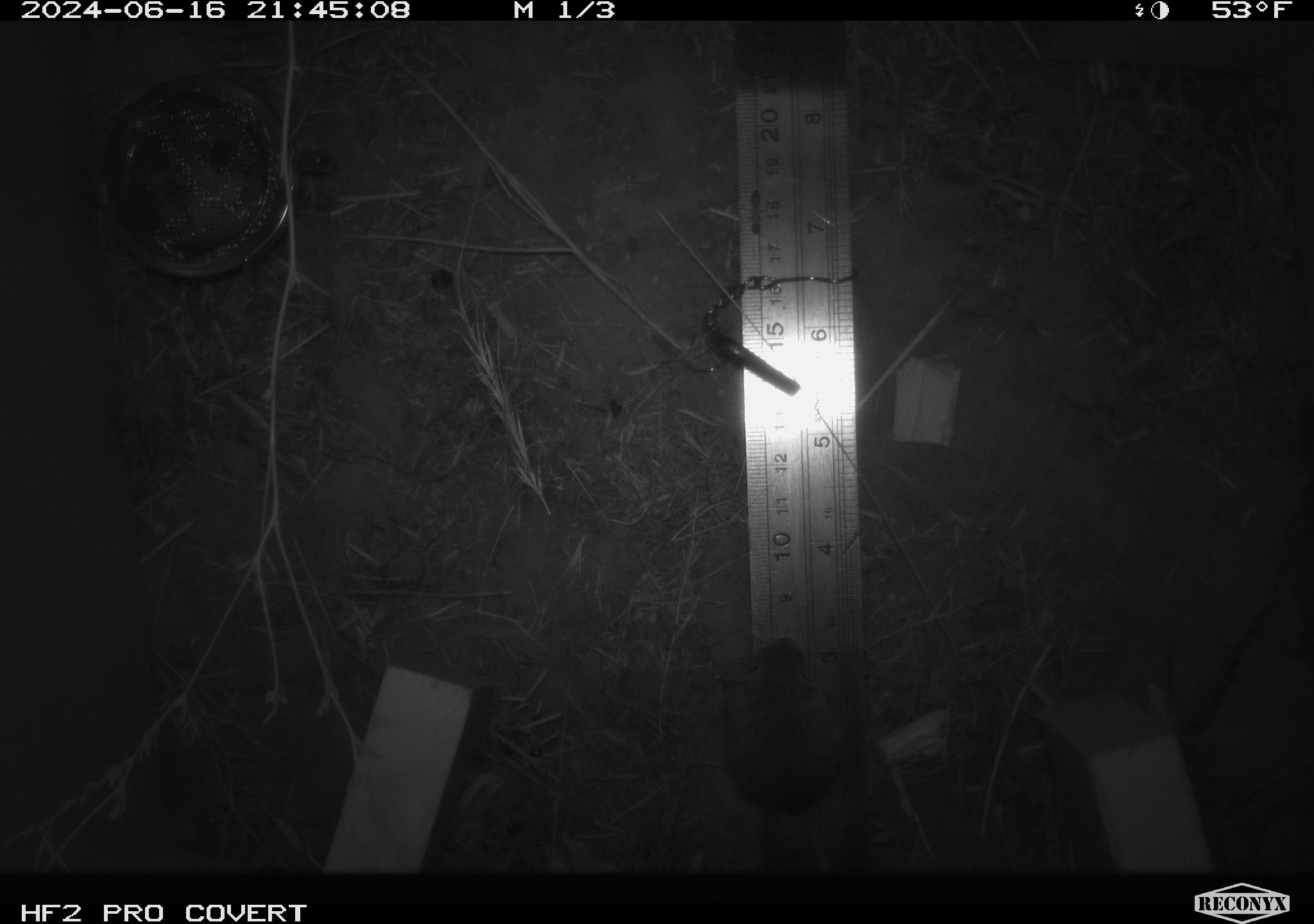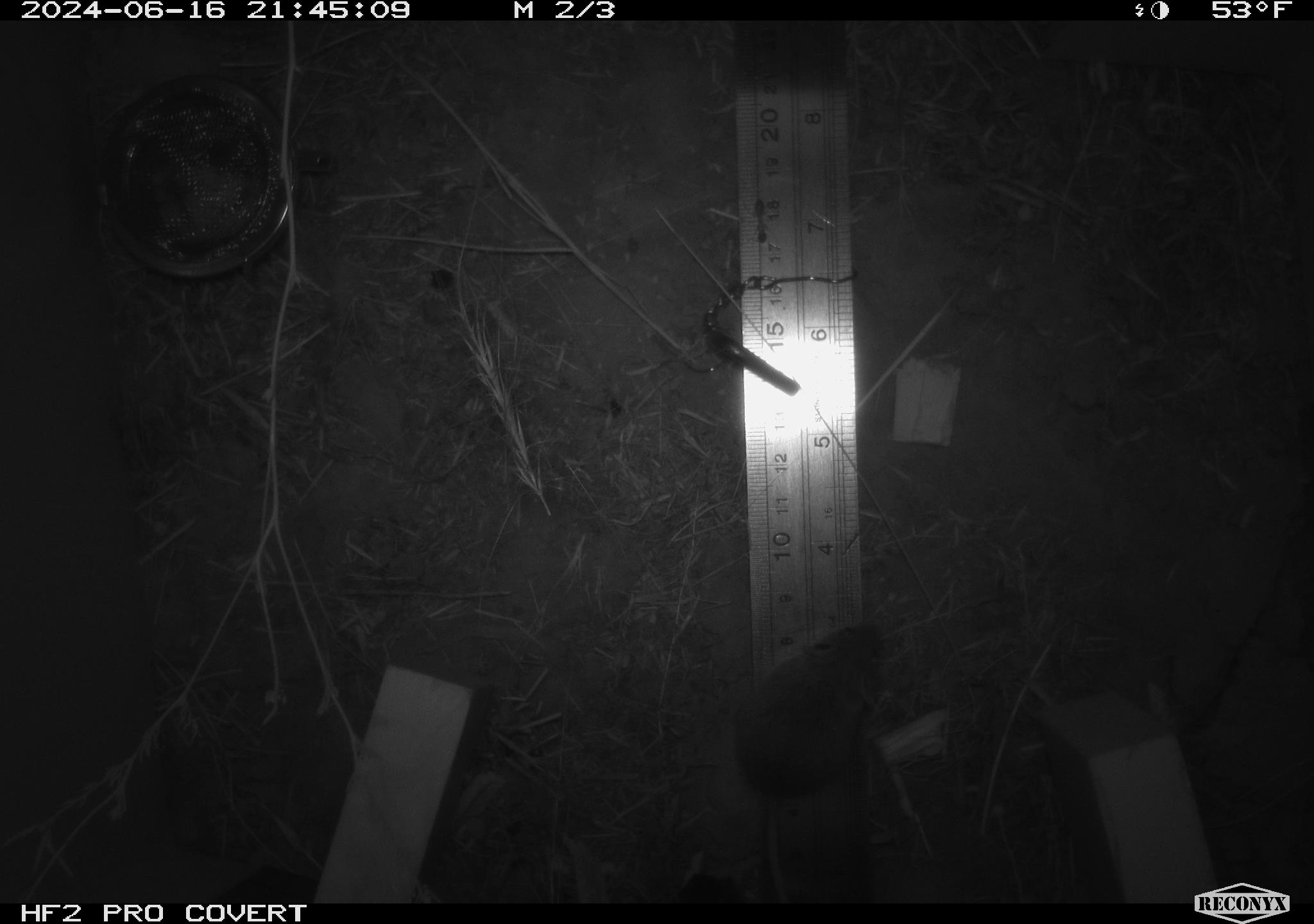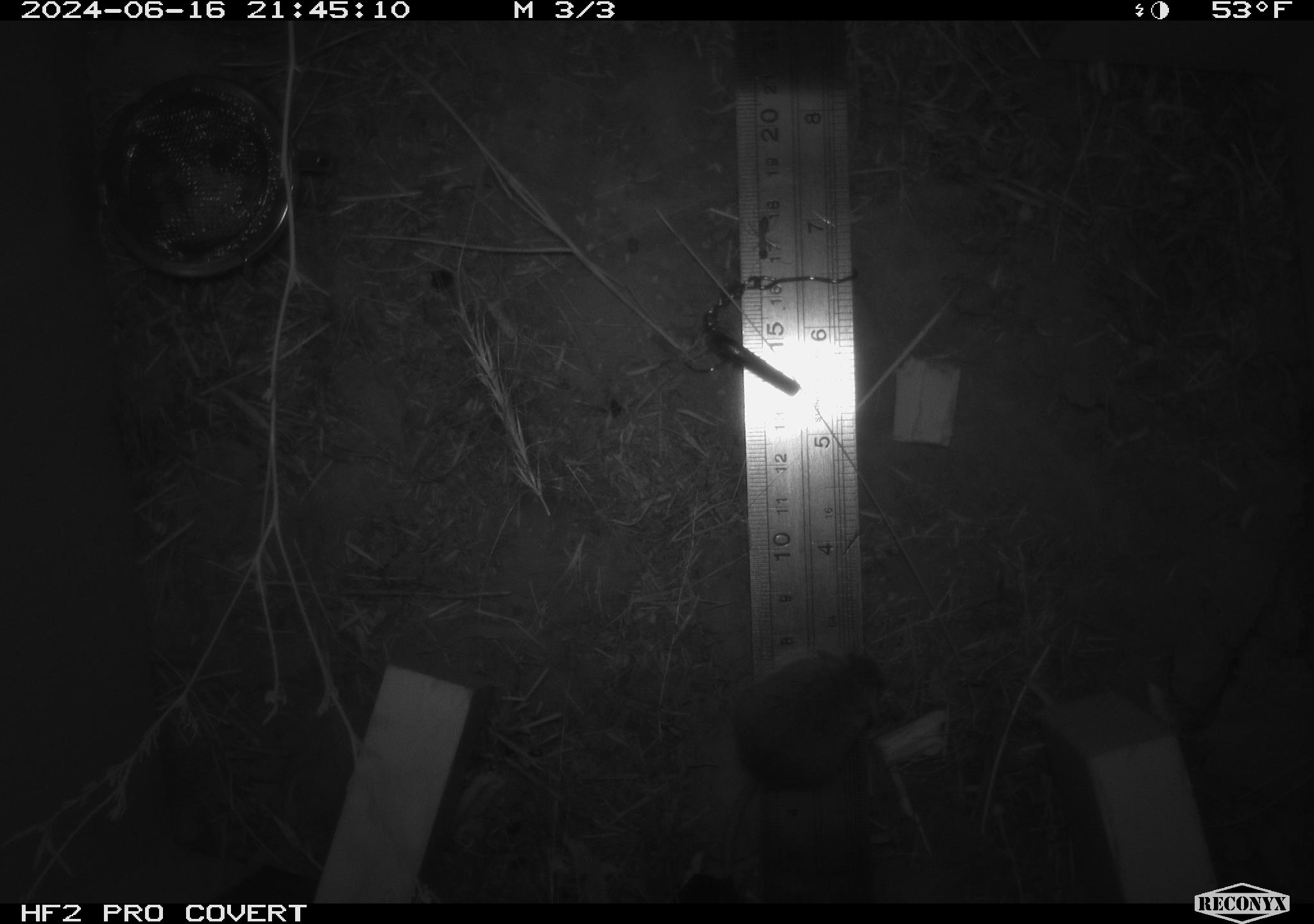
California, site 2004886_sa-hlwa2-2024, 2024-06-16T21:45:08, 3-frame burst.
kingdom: Animalia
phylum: Chordata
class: Mammalia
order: Rodentia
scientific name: Rodentia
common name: mouse species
Mouse species (Rodentia).